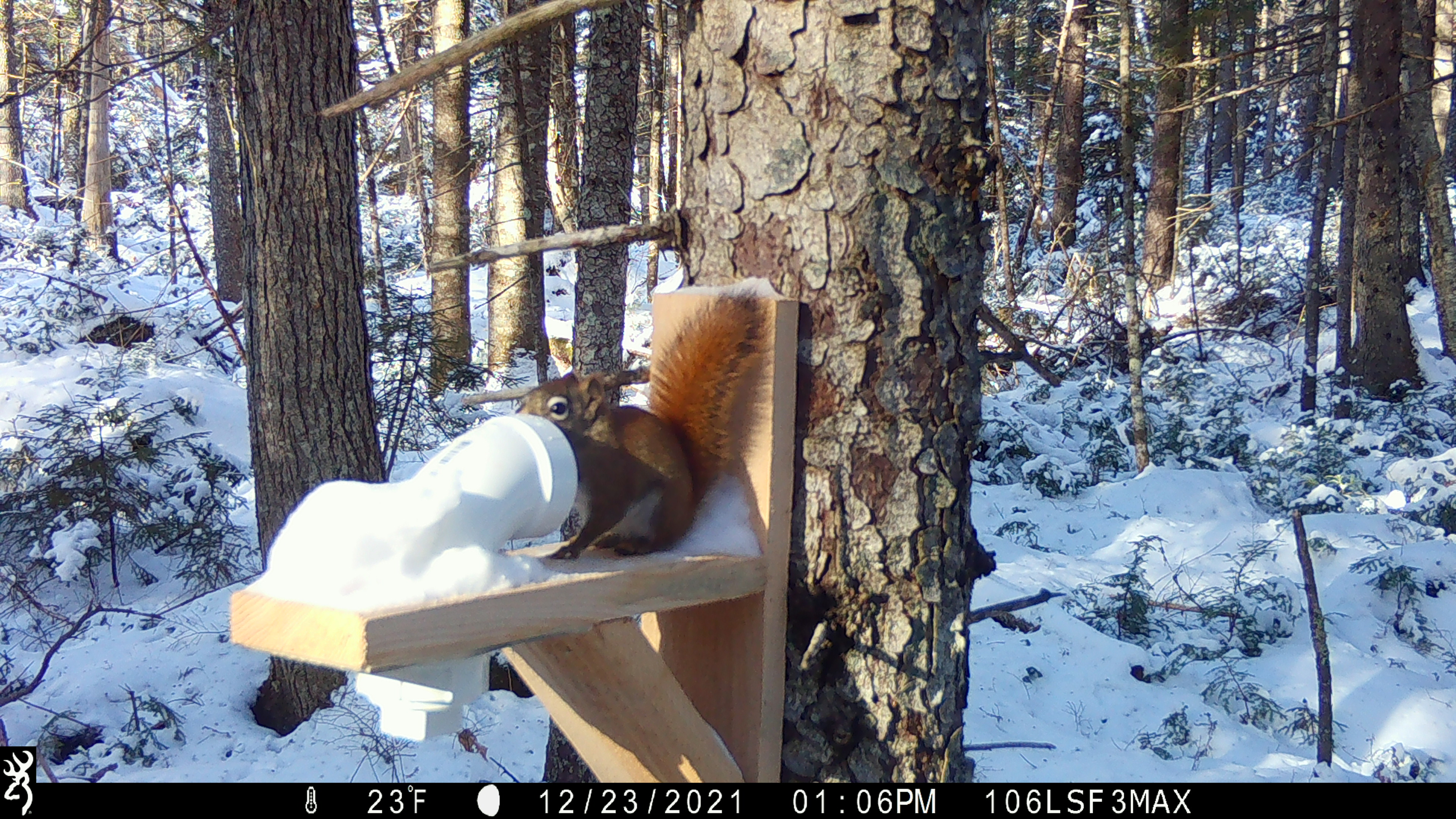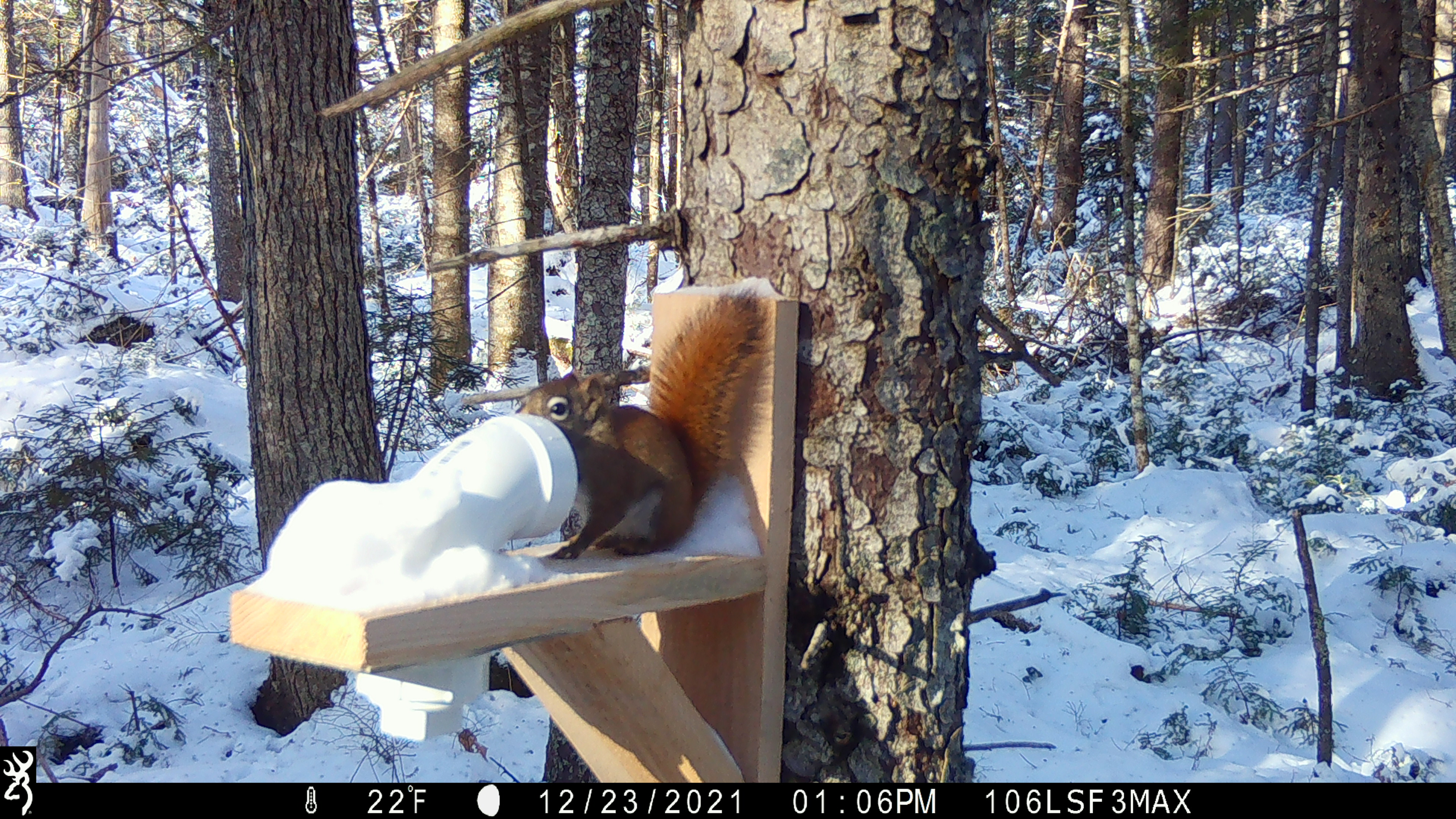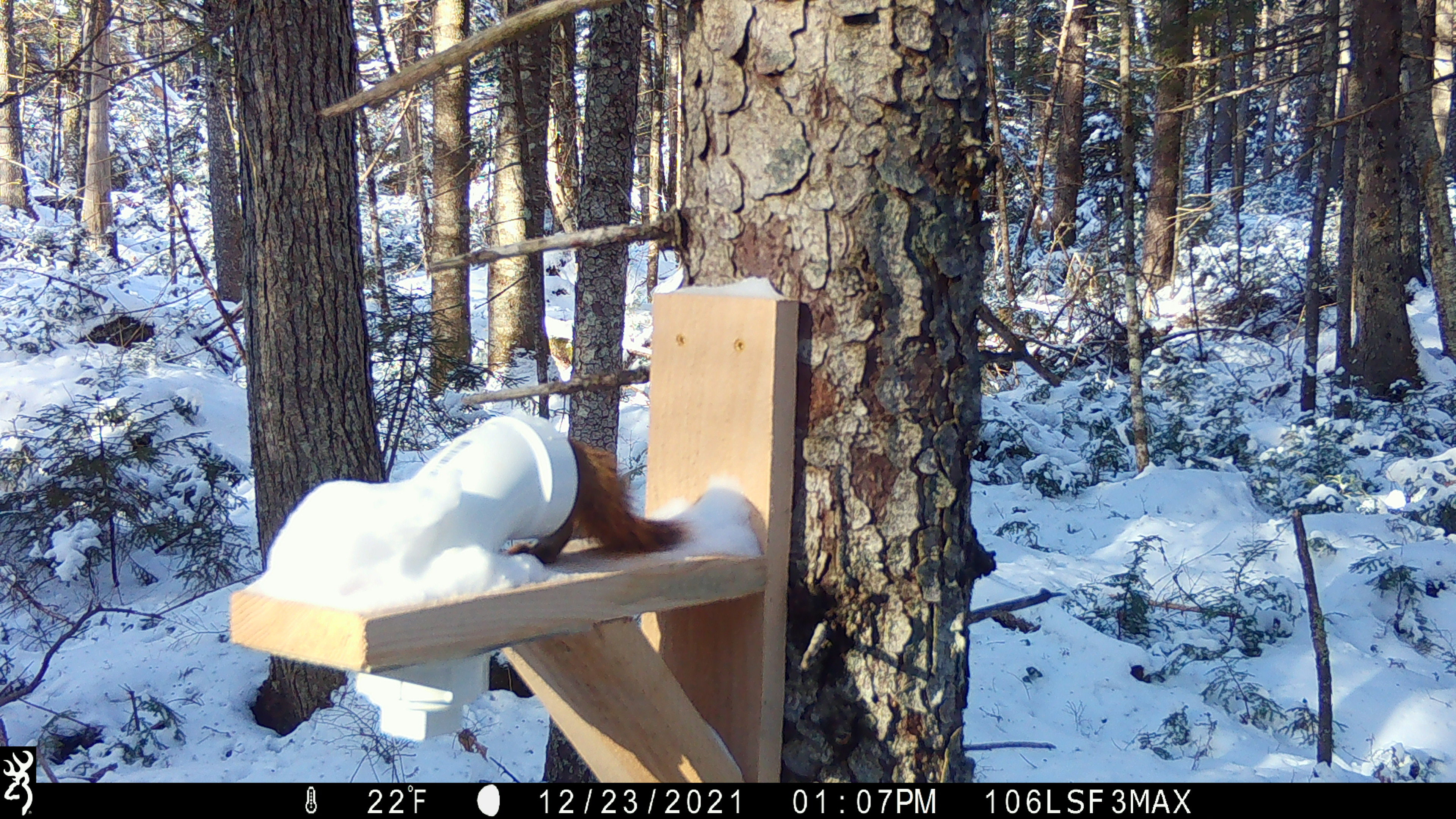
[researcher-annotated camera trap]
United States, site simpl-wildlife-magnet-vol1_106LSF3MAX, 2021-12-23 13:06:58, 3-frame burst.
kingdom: Animalia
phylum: Chordata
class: Mammalia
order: Rodentia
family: Sciuridae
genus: Tamiasciurus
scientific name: Tamiasciurus hudsonicus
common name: red squirrel